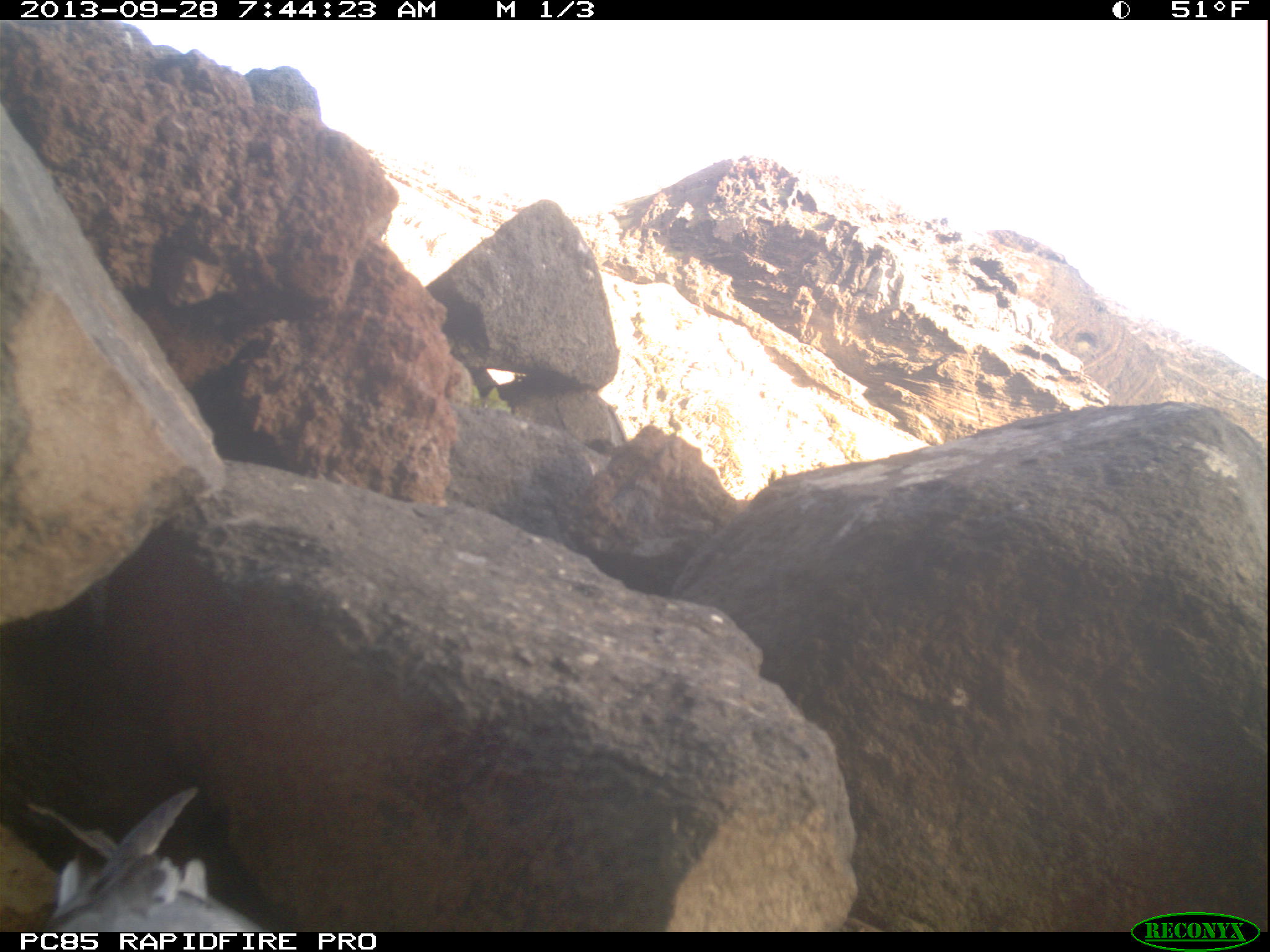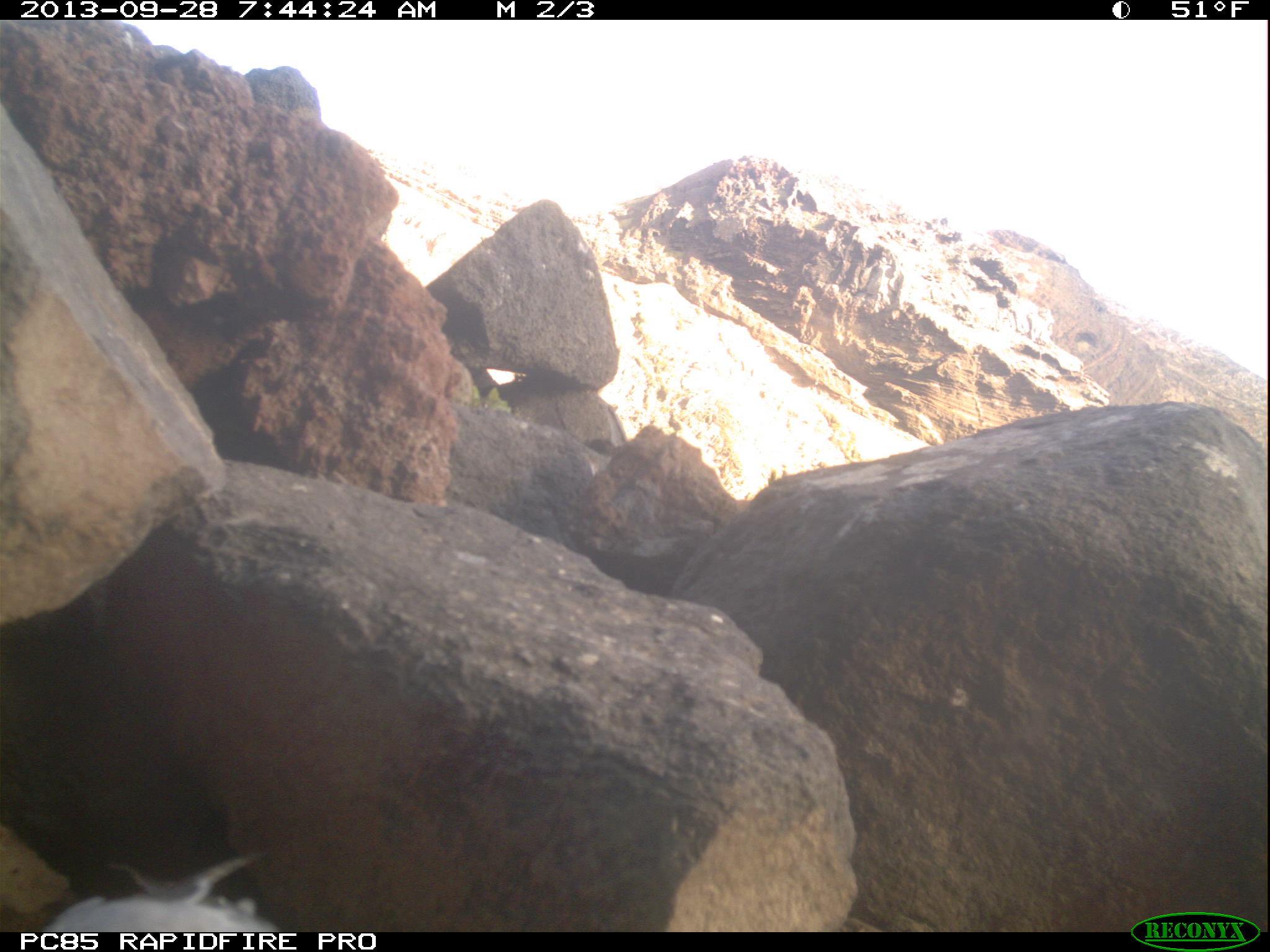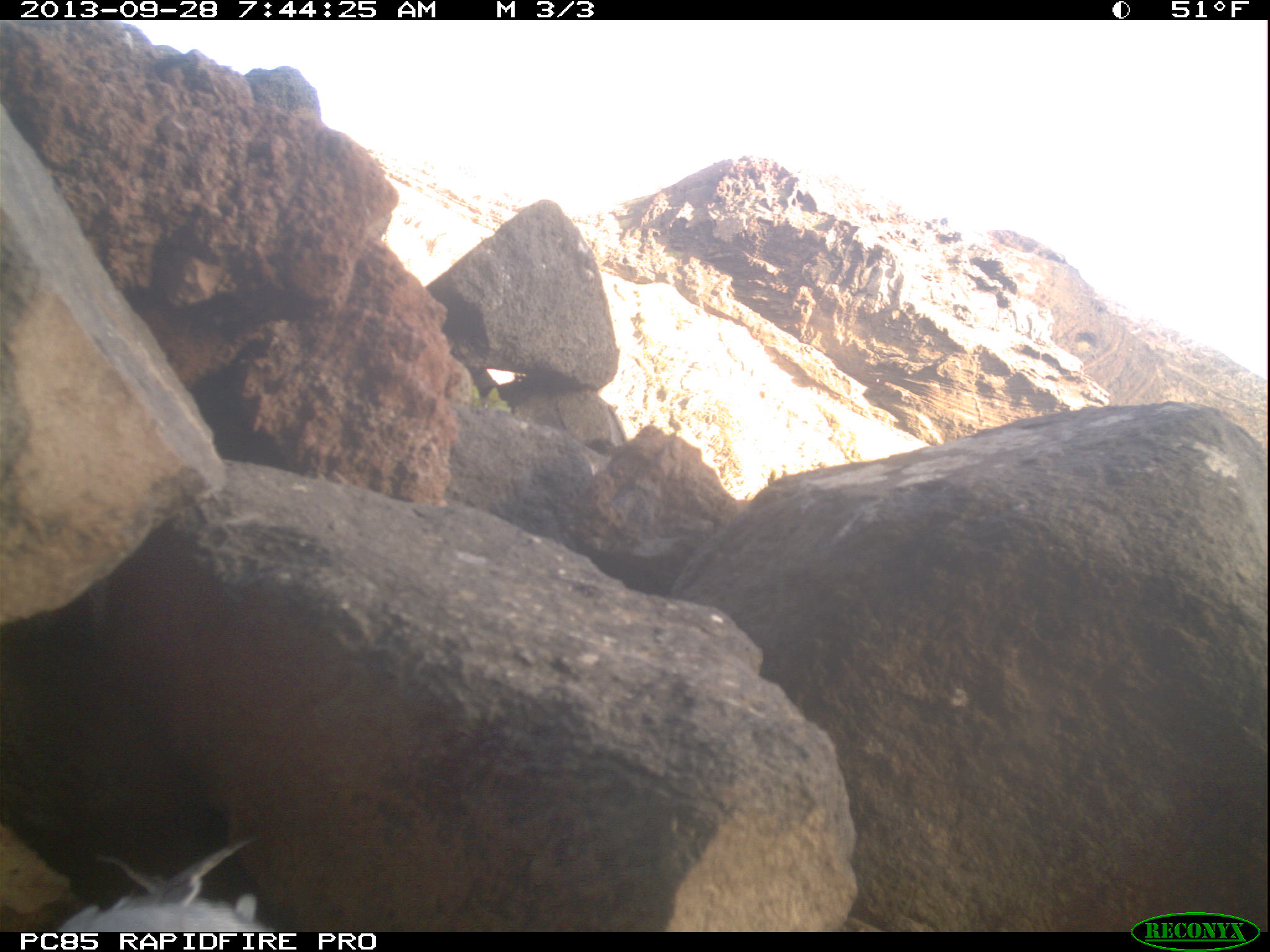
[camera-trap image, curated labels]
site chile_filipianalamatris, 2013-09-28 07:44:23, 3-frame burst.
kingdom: Animalia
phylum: Chordata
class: Aves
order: Procellariiformes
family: Procellariidae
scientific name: Procellariidae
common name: petrel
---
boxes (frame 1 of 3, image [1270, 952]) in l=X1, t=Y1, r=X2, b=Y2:
petrel: l=32, t=777, r=257, b=931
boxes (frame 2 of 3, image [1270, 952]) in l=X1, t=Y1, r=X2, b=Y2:
petrel: l=43, t=846, r=290, b=935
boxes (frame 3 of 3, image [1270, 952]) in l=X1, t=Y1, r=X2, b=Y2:
petrel: l=43, t=833, r=280, b=933